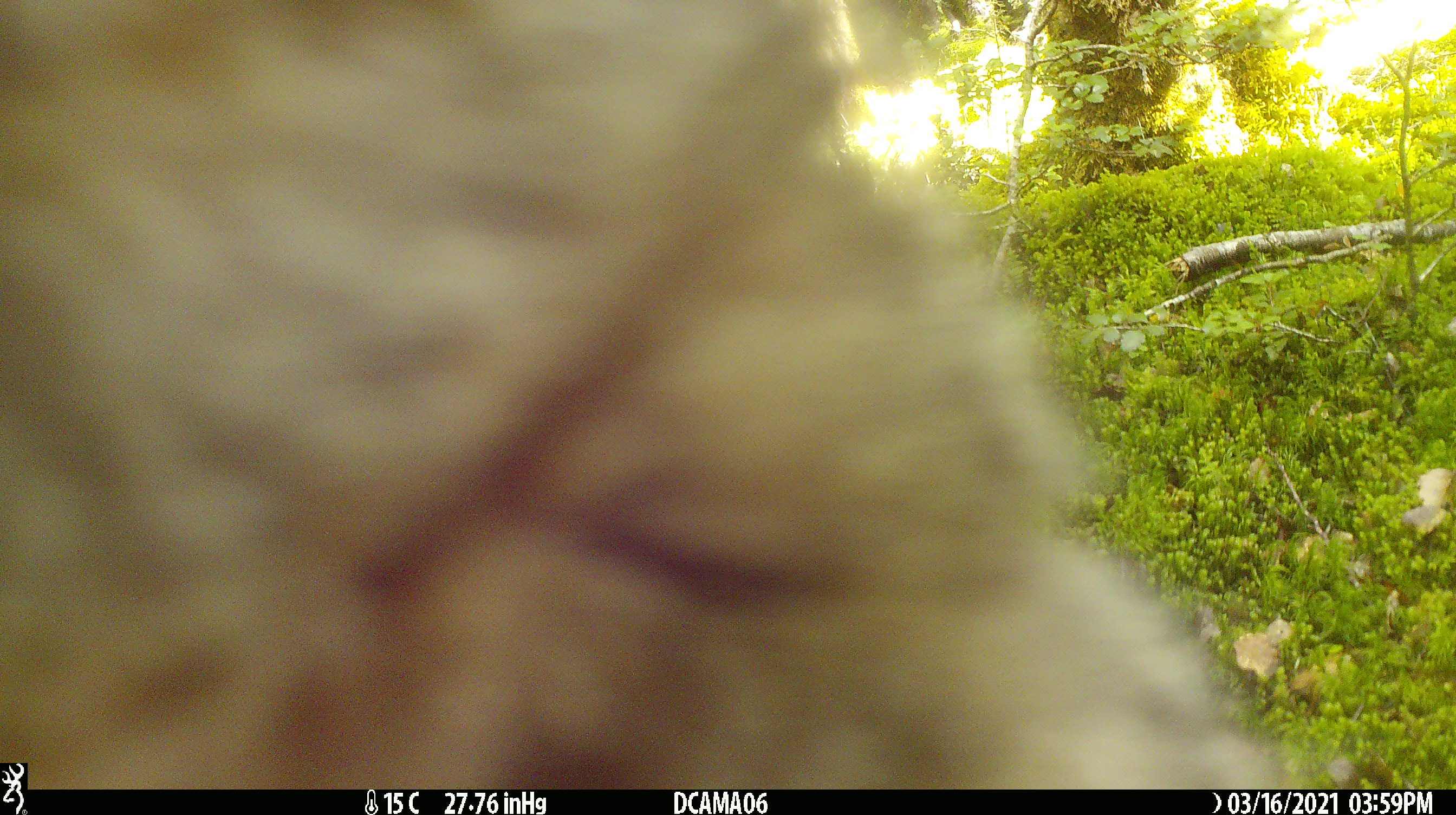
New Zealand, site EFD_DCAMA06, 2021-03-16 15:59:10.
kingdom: Animalia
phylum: Chordata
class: Mammalia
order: Carnivora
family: Felidae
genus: Felis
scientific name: Felis catus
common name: domestic cat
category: cat